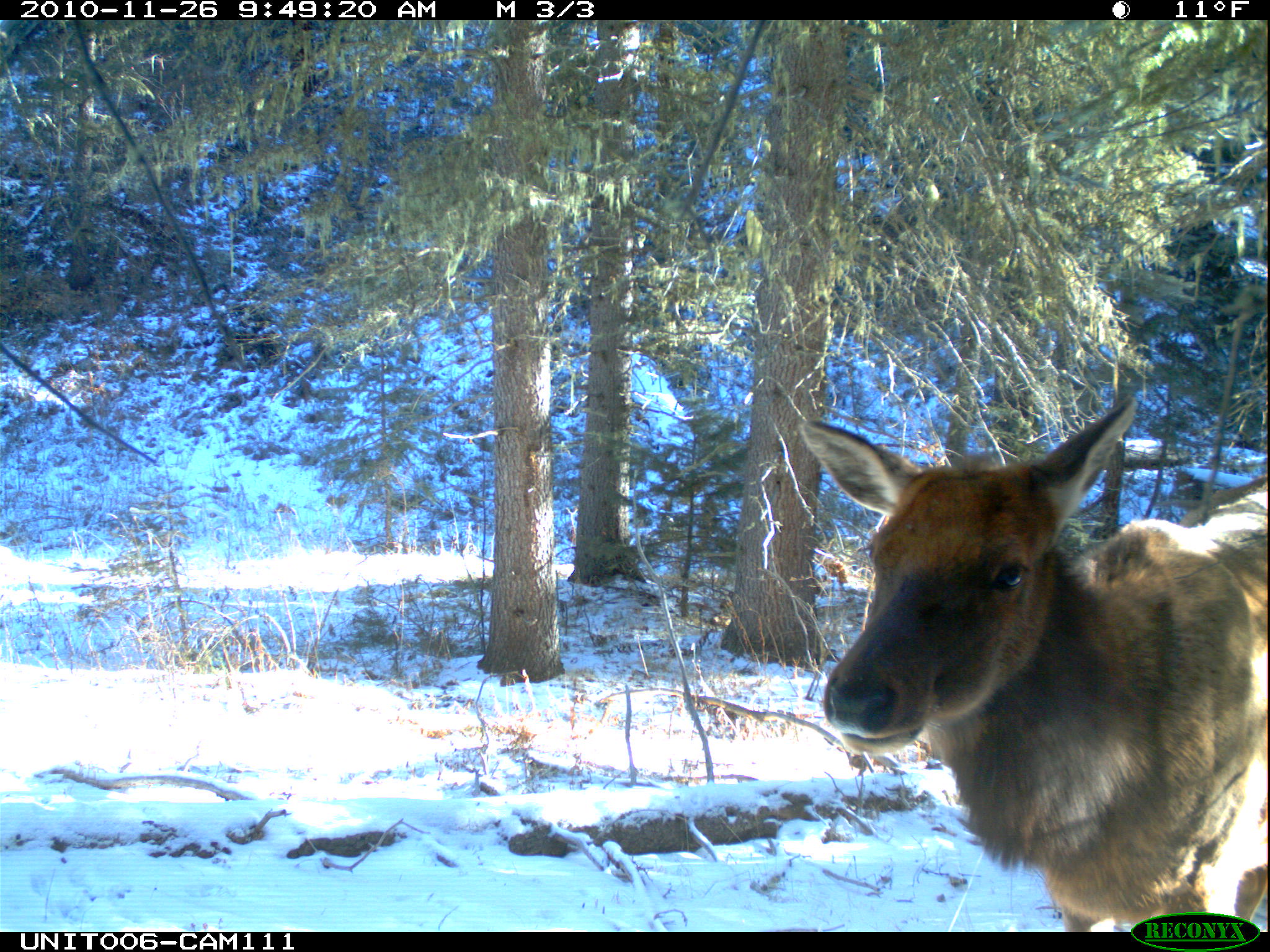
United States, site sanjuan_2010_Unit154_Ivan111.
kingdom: Animalia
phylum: Chordata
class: Mammalia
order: Artiodactyla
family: Cervidae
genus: Cervus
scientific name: Cervus elaphus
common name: red deer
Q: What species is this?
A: Cervus elaphus (red deer).